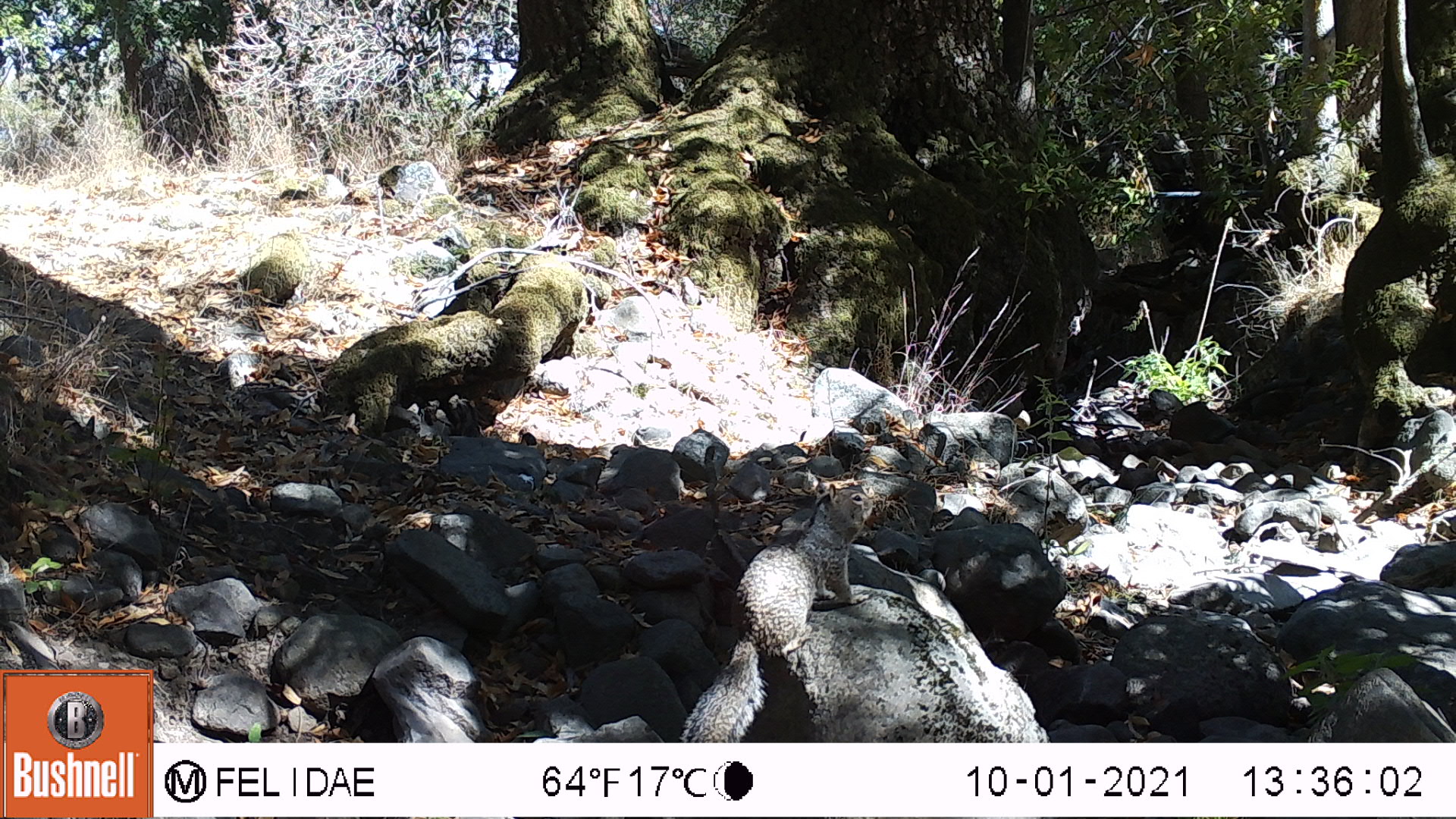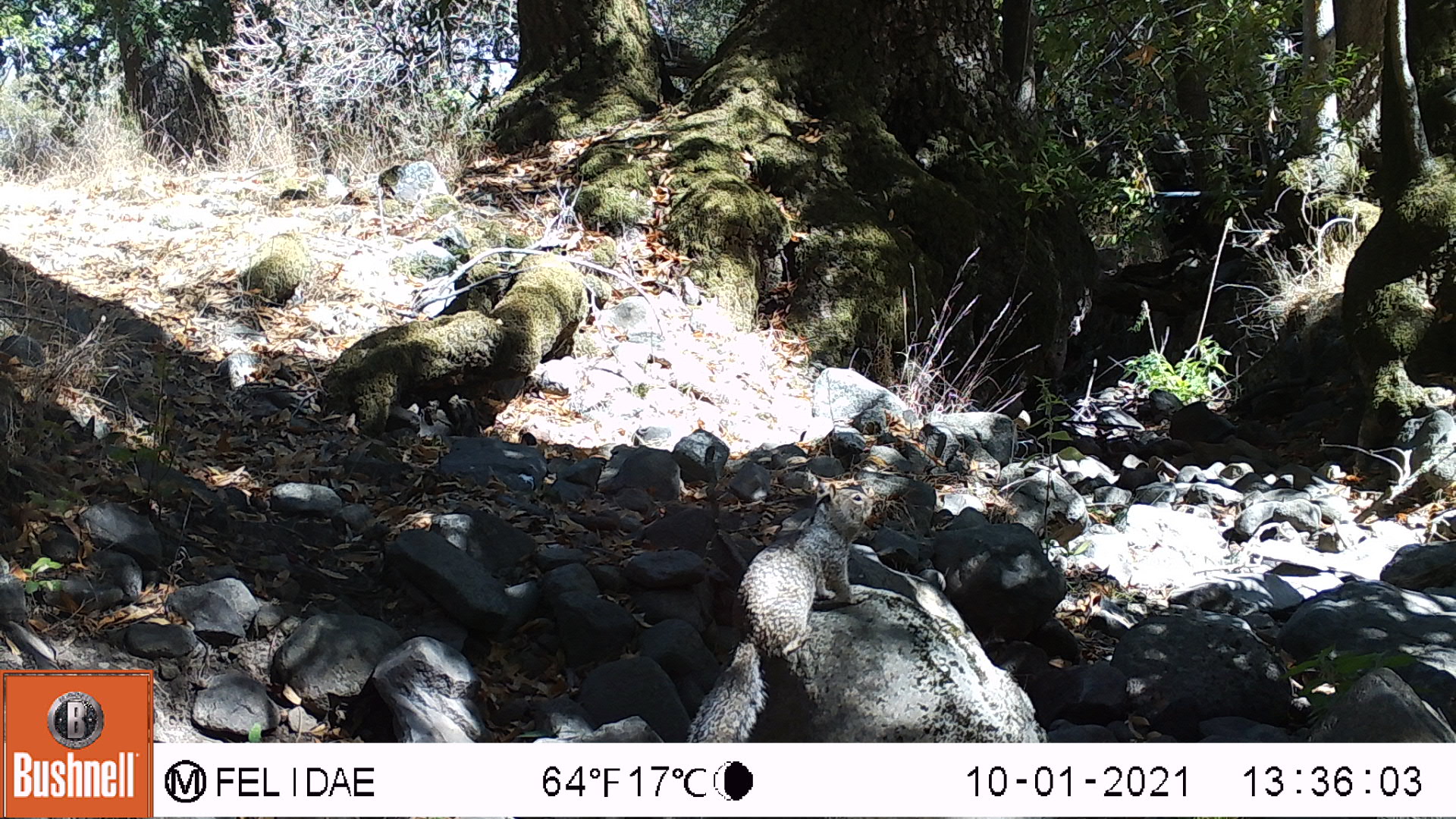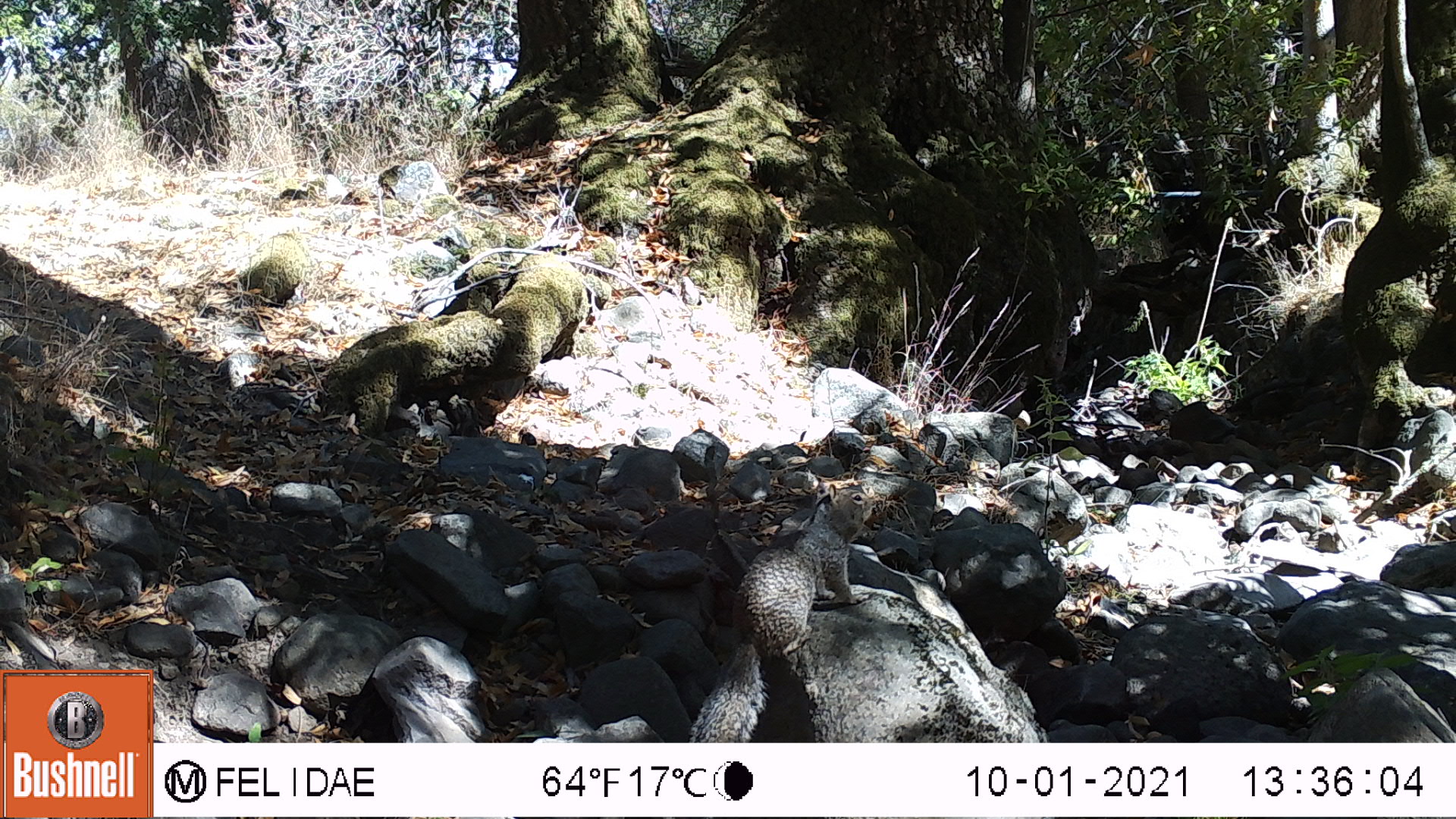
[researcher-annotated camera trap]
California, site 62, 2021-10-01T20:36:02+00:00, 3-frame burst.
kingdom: Animalia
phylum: Chordata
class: Mammalia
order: Rodentia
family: Sciuridae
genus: Sciurus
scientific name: Sciurus griseus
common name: western gray squirrel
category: western grey squirrel